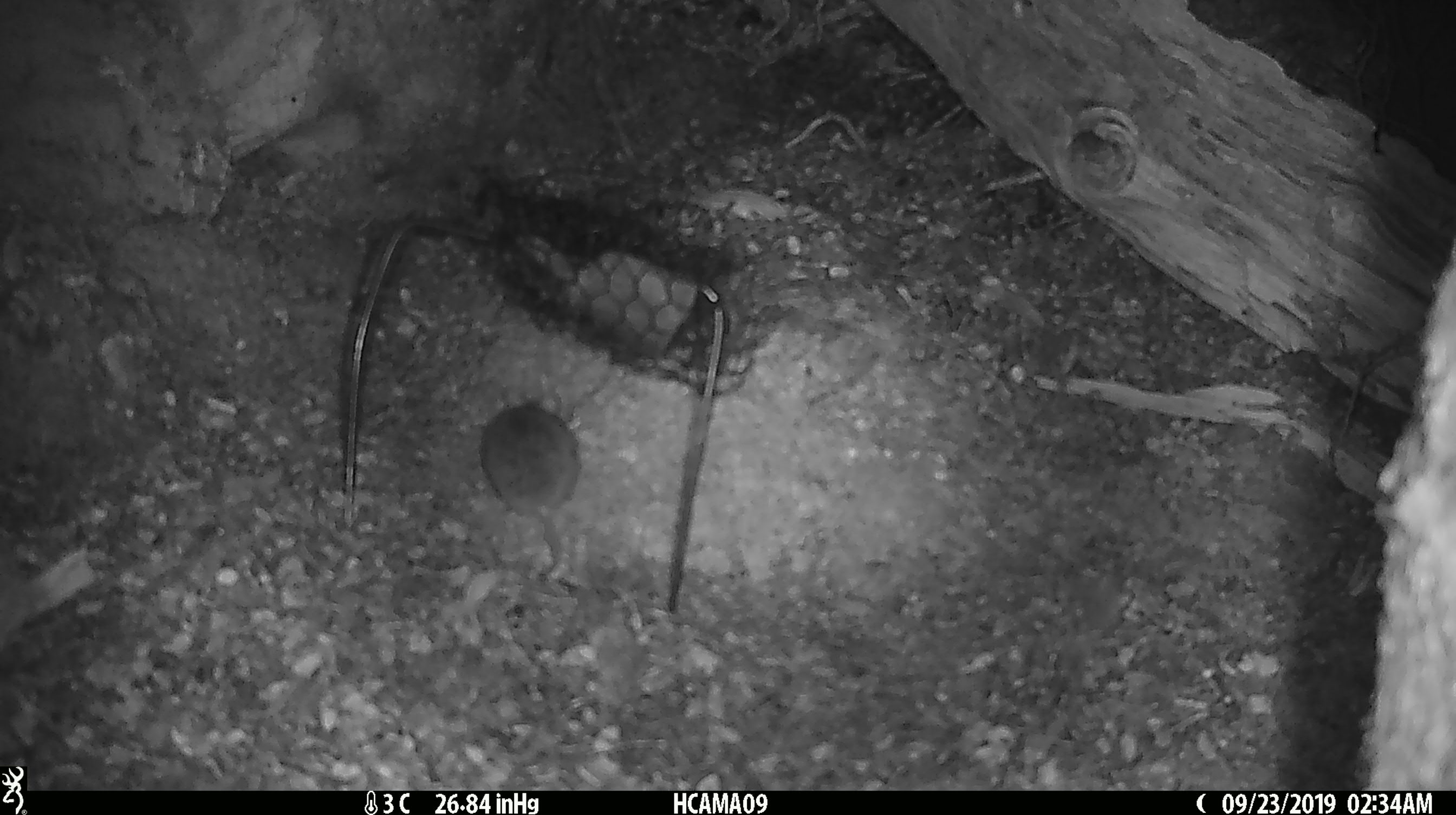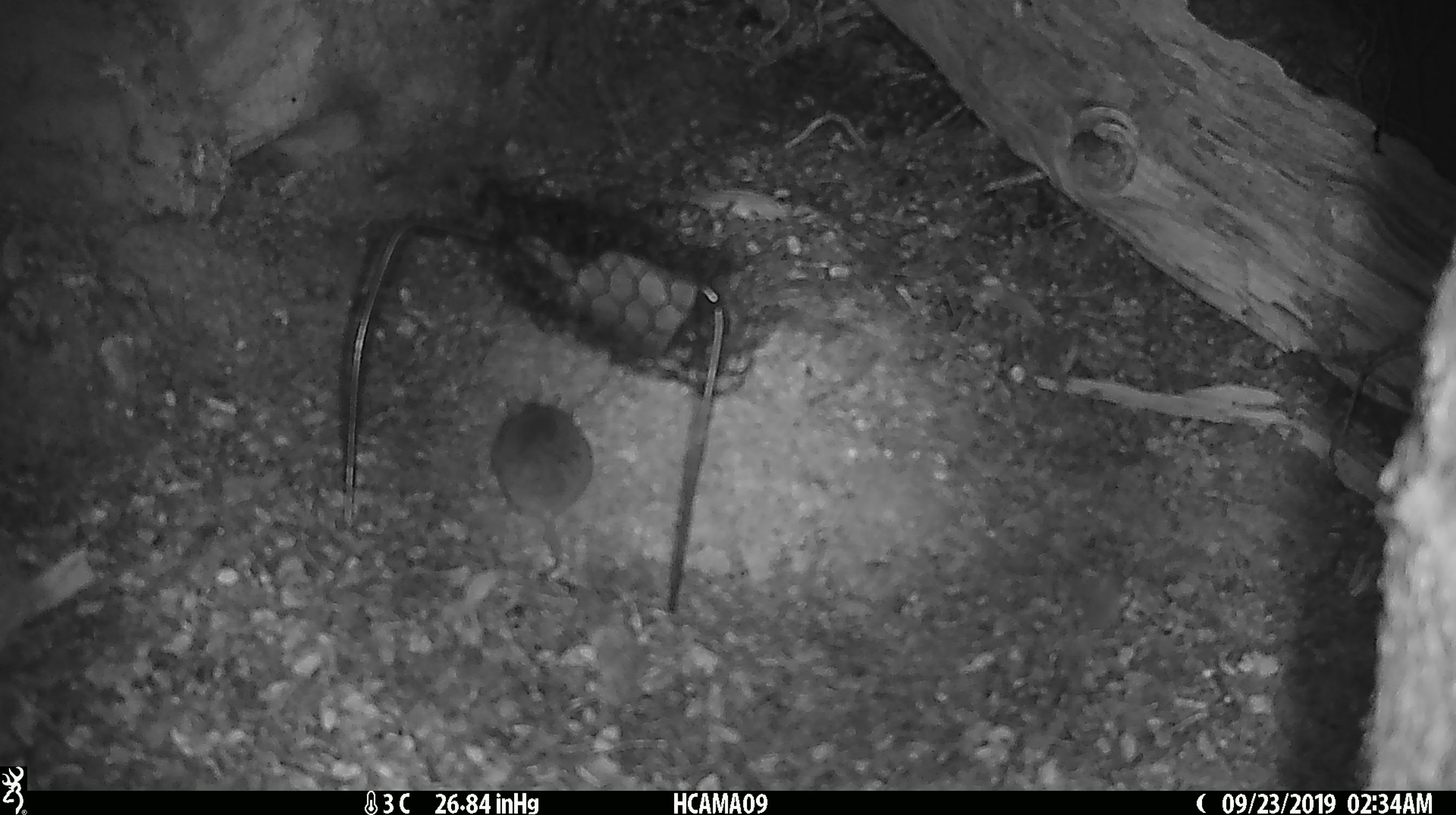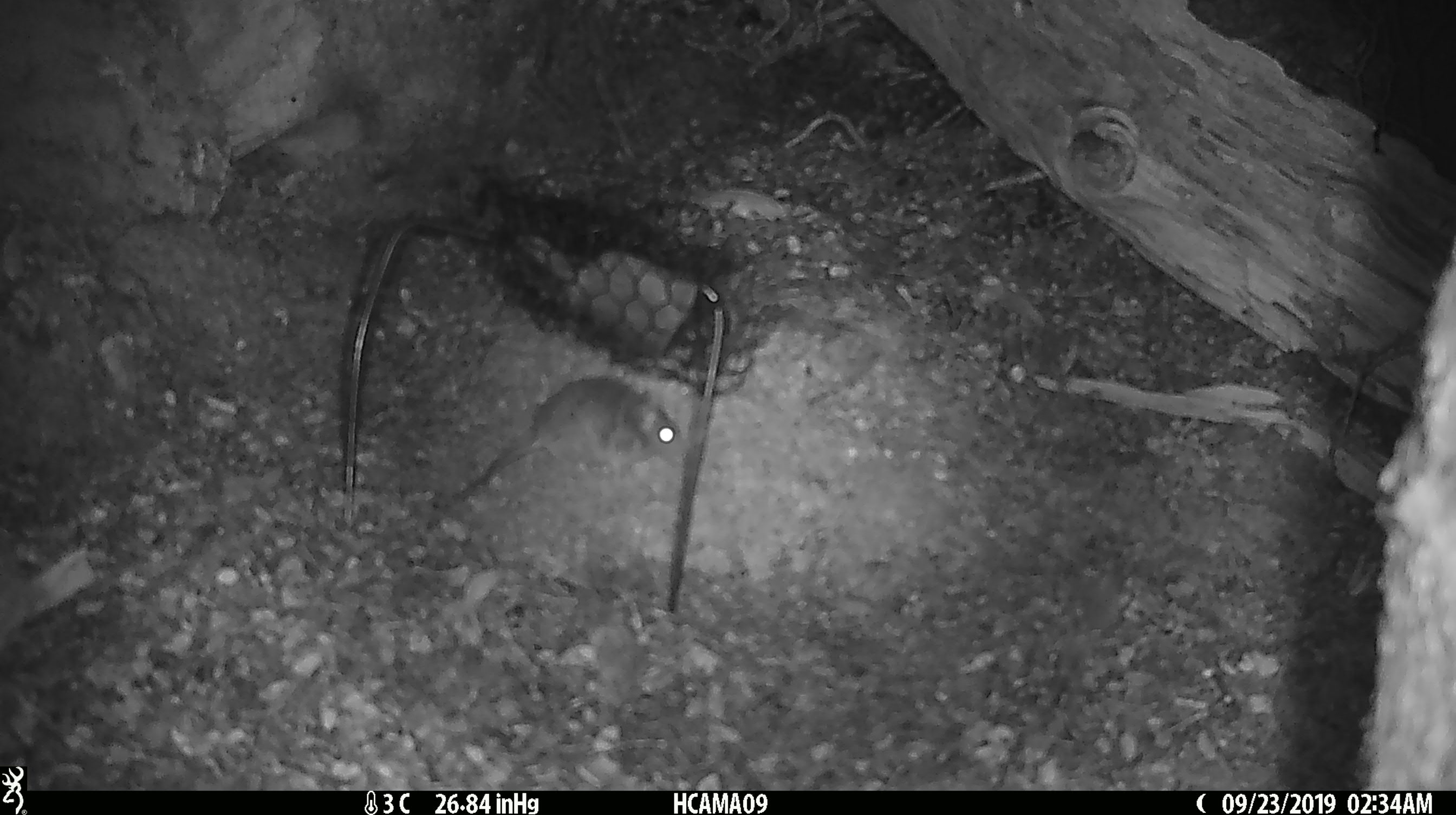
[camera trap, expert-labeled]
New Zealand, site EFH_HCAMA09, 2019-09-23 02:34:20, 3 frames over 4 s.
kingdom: Animalia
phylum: Chordata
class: Mammalia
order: Rodentia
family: Muridae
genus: Mus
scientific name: Mus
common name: mouse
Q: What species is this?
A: Mouse (Mus).